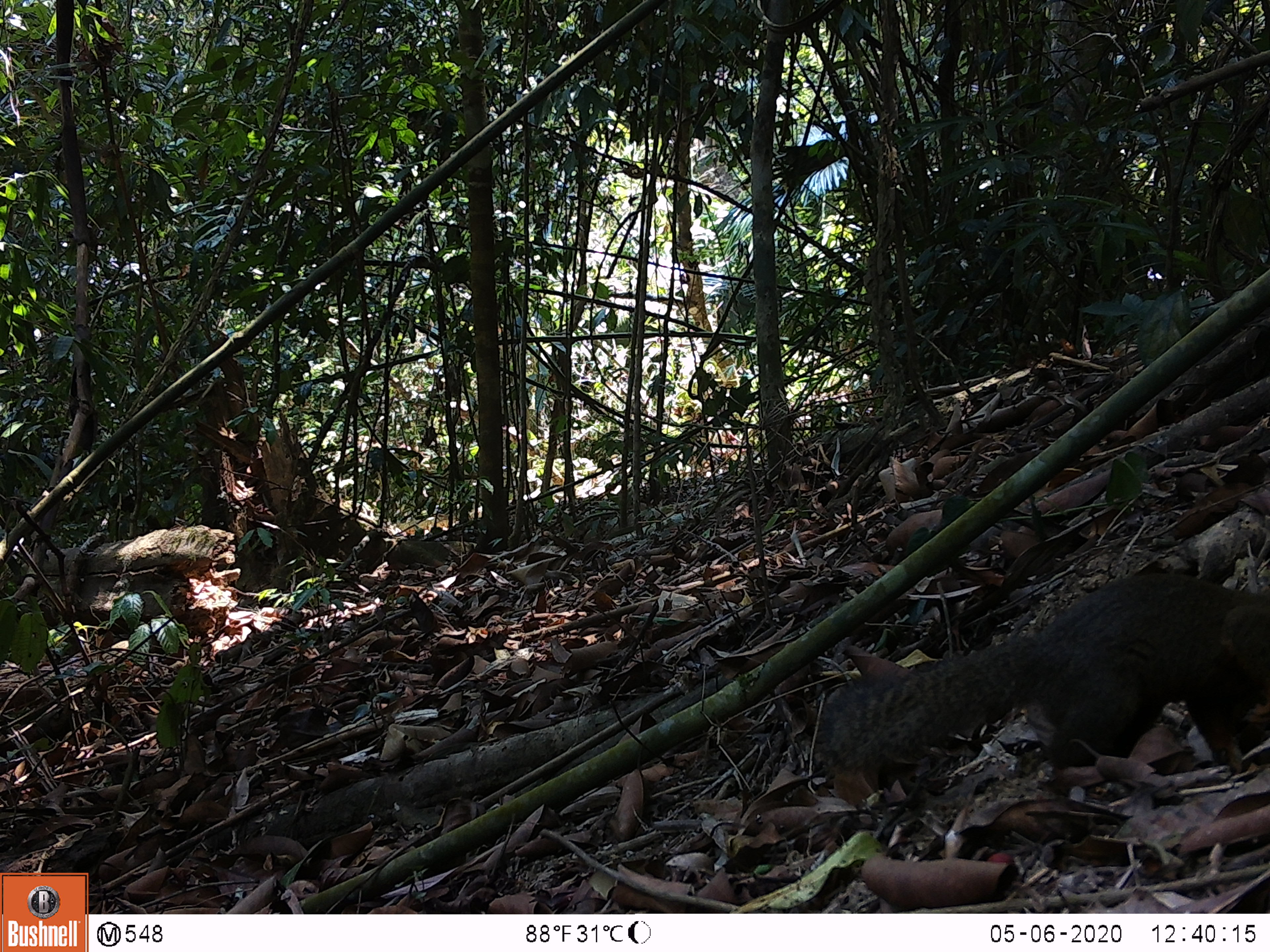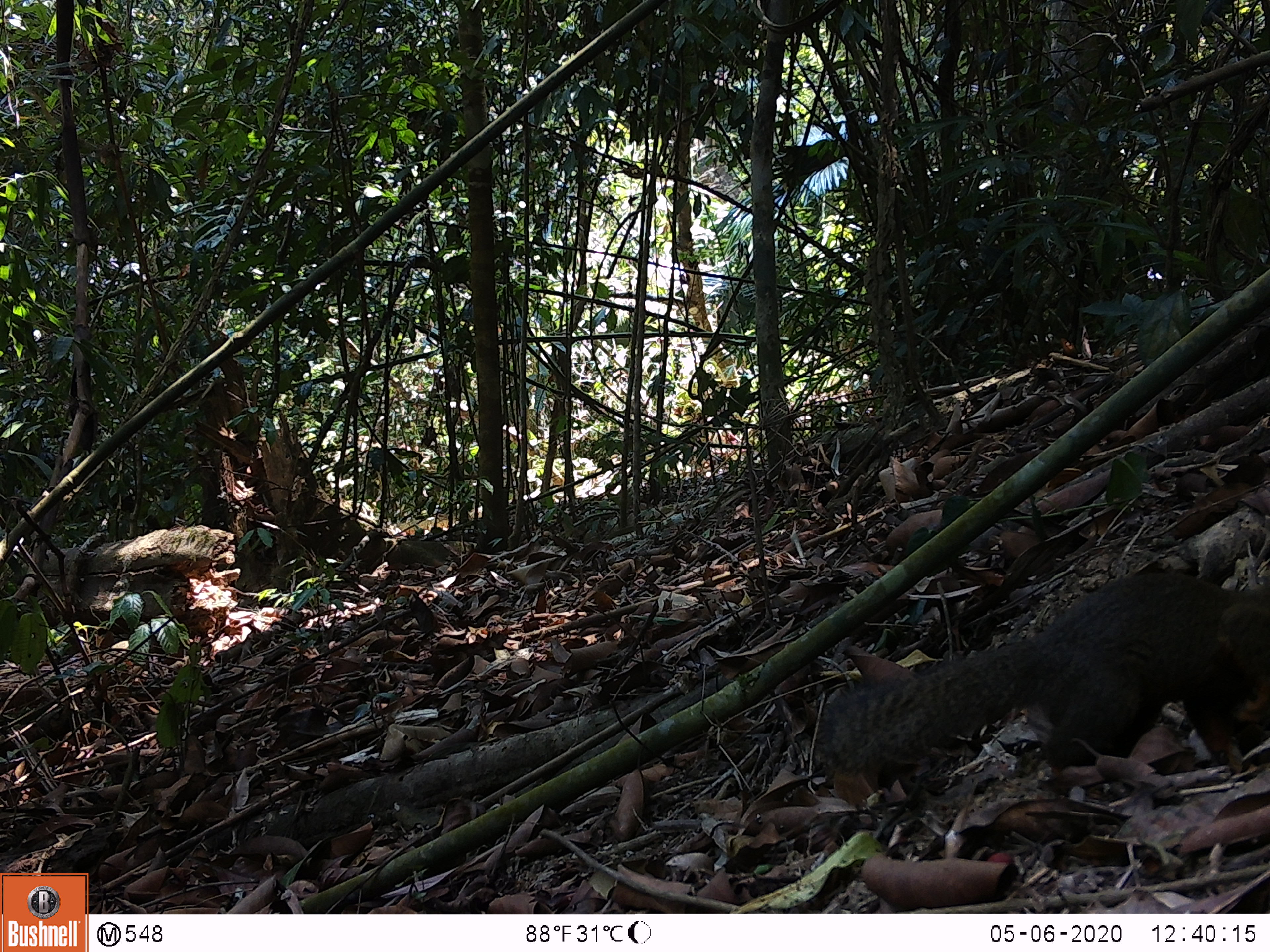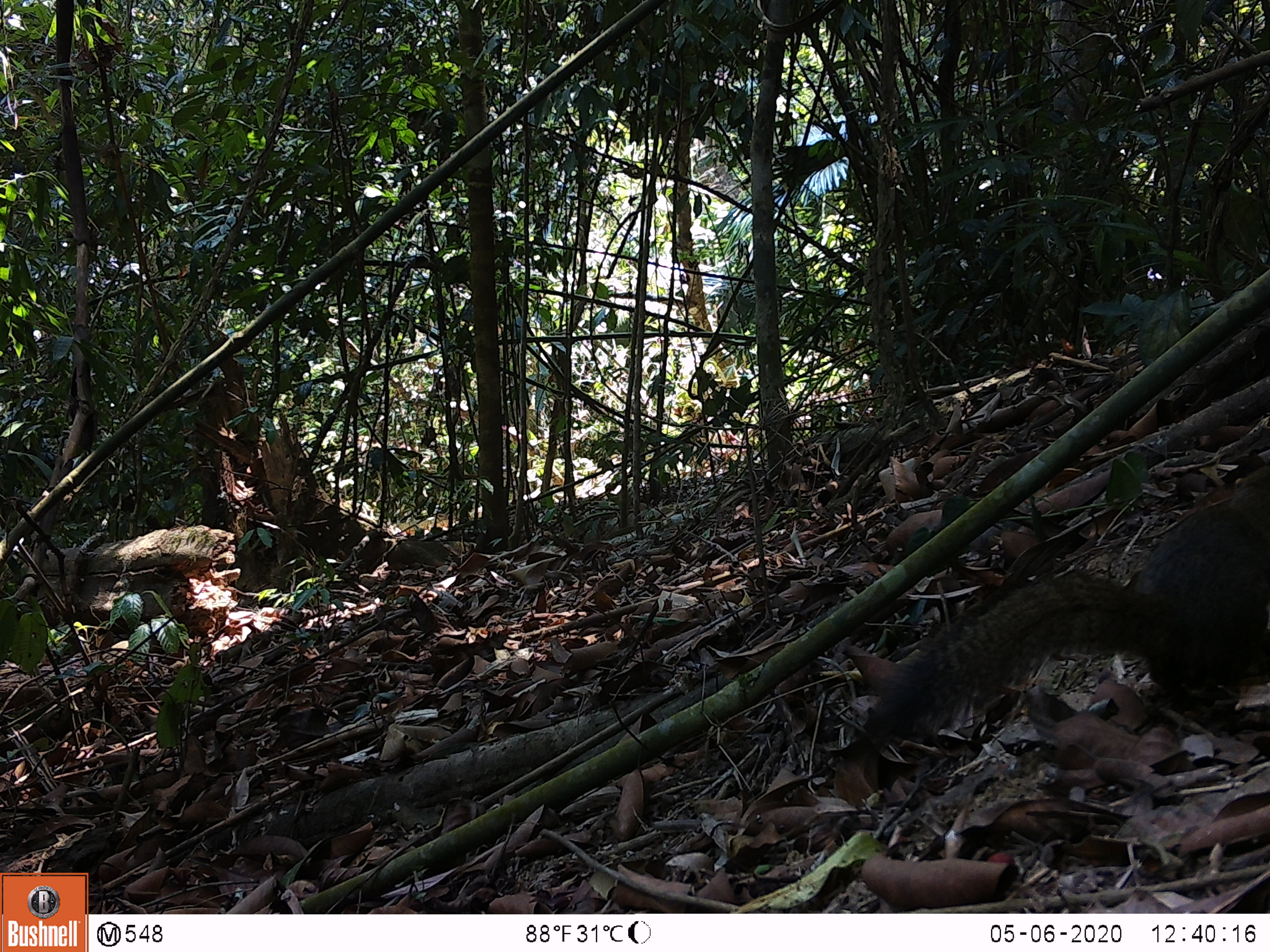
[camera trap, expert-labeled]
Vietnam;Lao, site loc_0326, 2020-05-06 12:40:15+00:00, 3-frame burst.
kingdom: Animalia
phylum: Chordata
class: Mammalia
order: Rodentia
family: Sciuridae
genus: Callosciurus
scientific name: Callosciurus erythraeus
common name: pallas's squirrel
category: pallass squirrel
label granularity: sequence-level